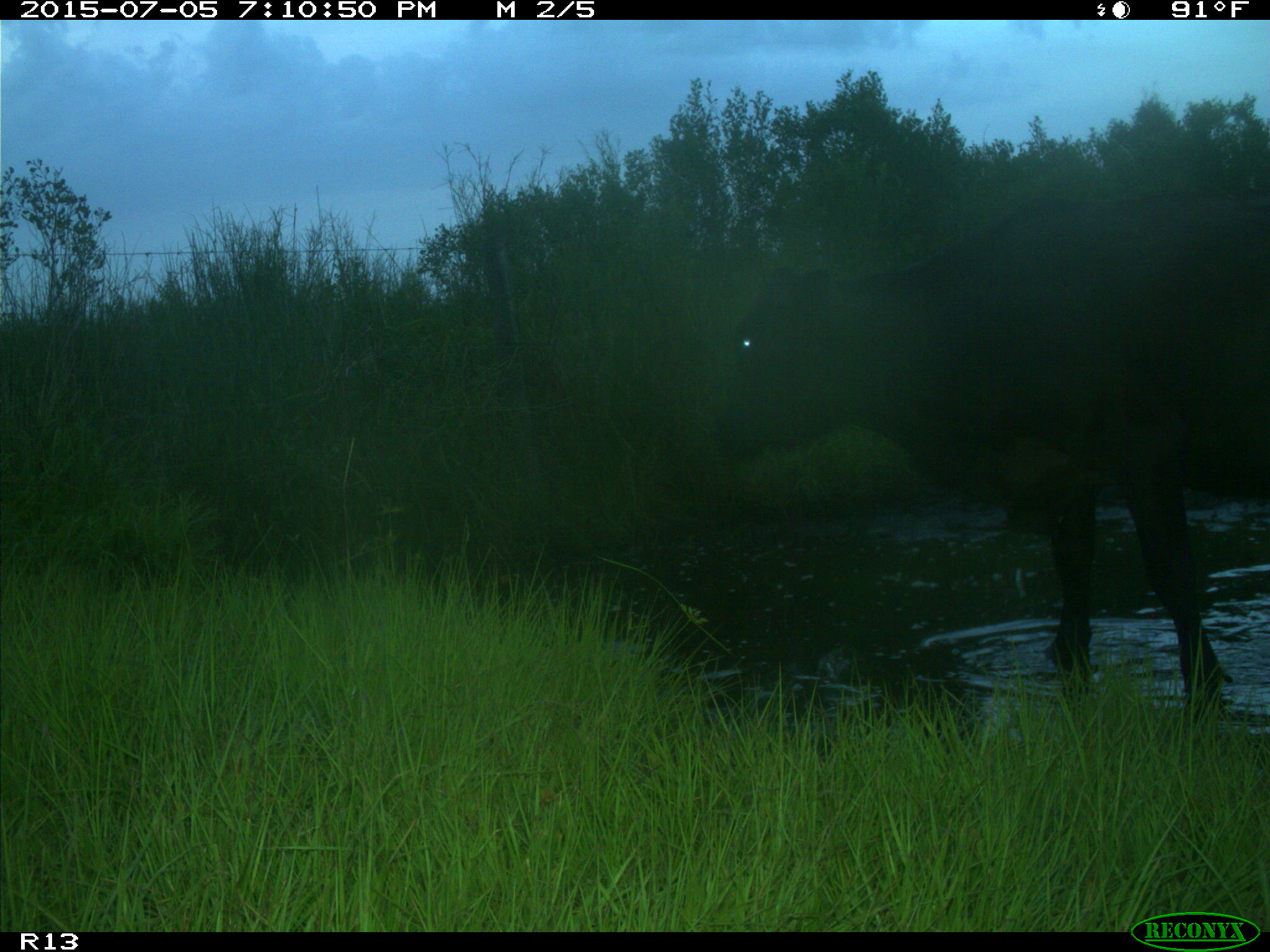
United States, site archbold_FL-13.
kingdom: Animalia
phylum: Chordata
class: Mammalia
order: Artiodactyla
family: Bovidae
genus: Bos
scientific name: Bos taurus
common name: domestic cow